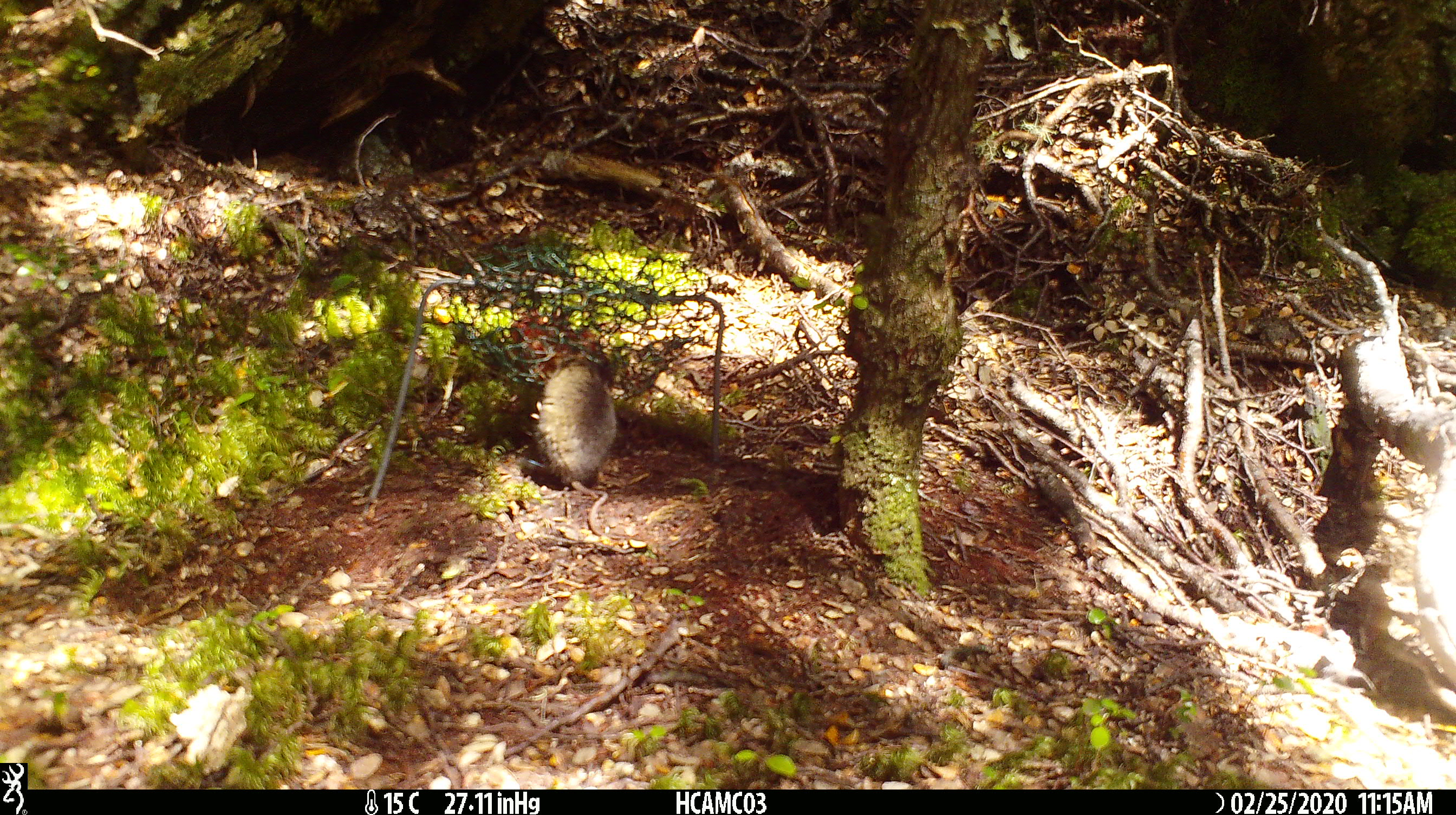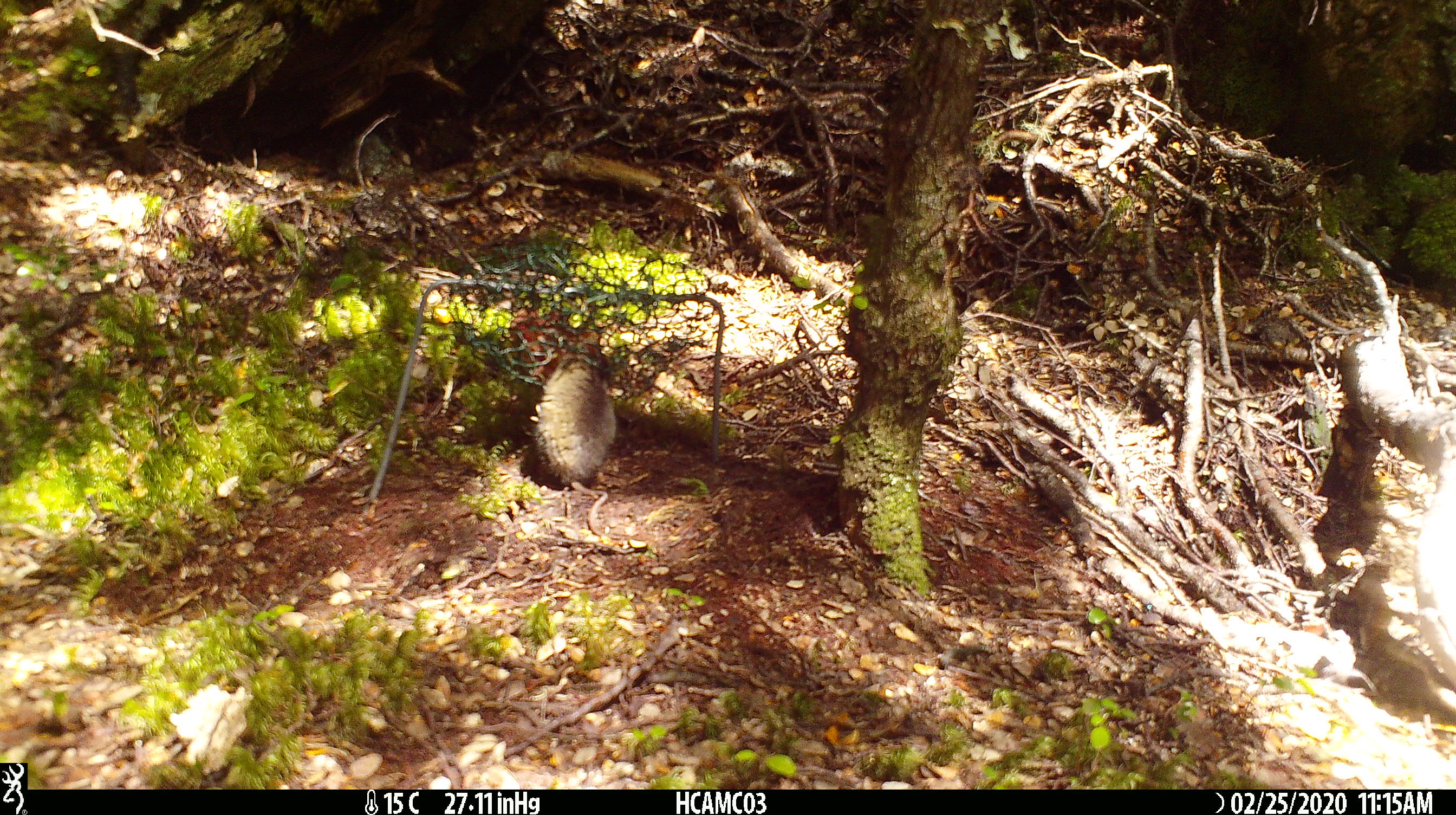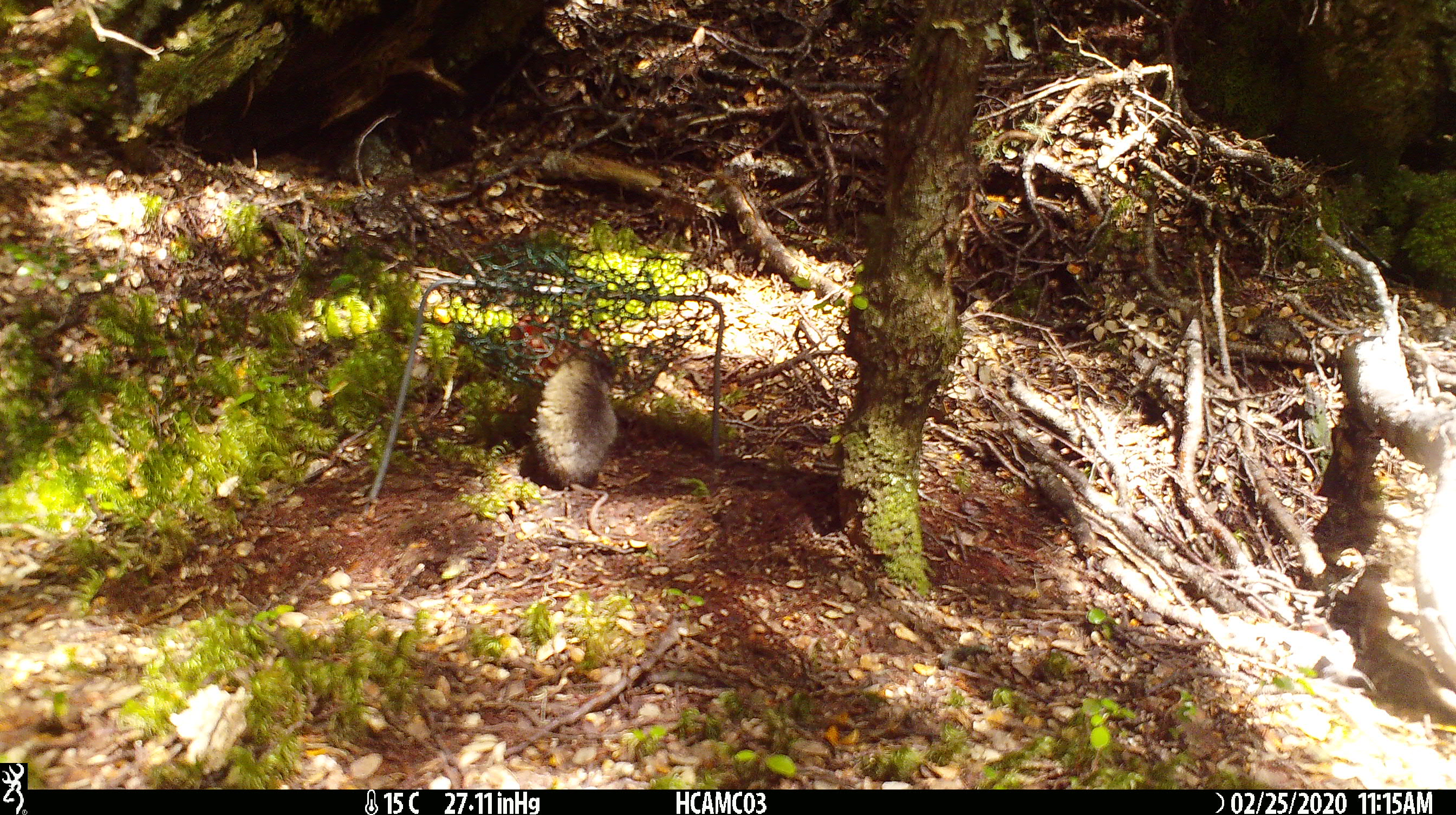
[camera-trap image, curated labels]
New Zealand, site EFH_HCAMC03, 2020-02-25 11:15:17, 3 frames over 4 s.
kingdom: Animalia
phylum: Chordata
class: Mammalia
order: Rodentia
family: Muridae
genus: Mus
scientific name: Mus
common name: mouse